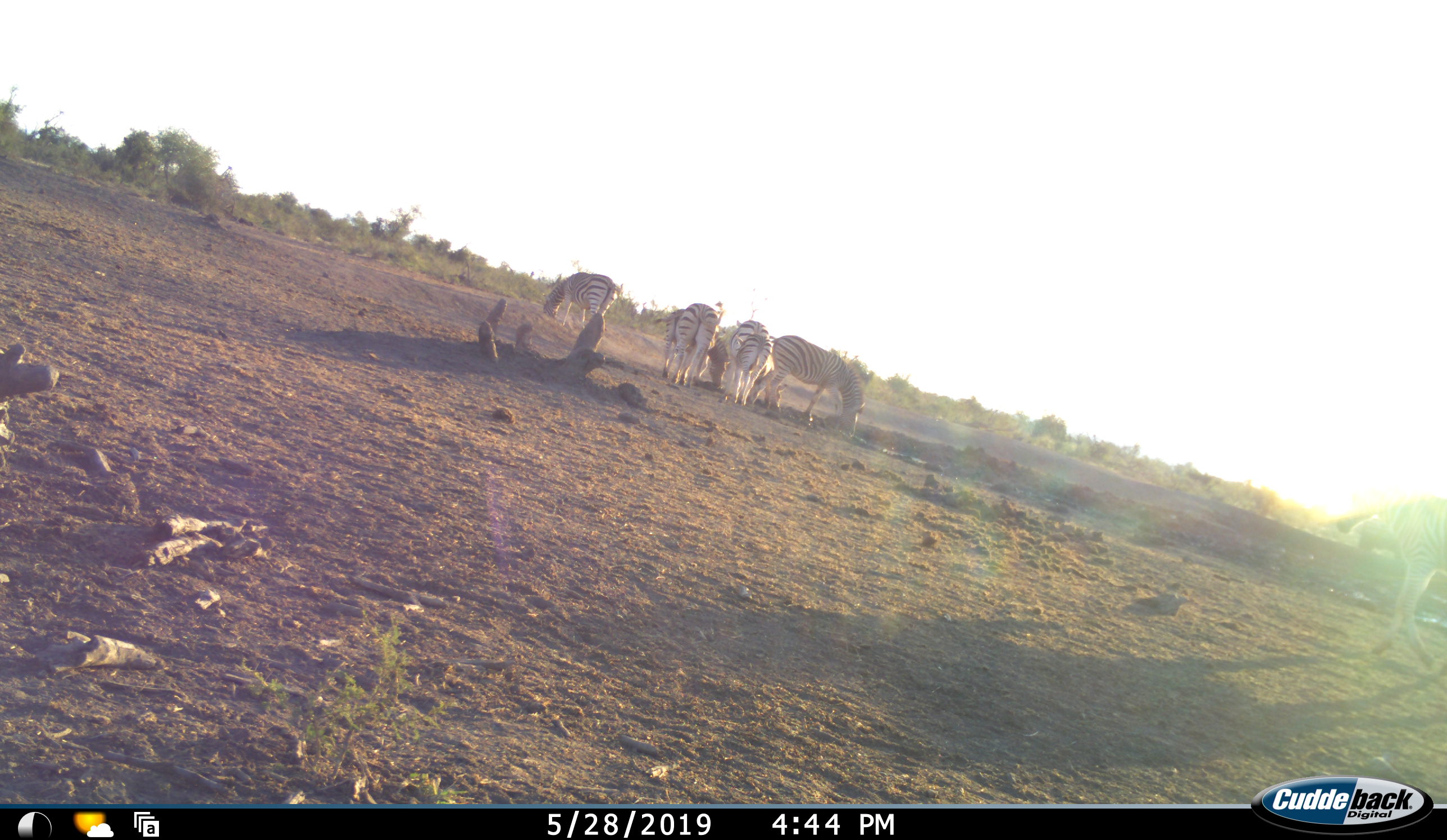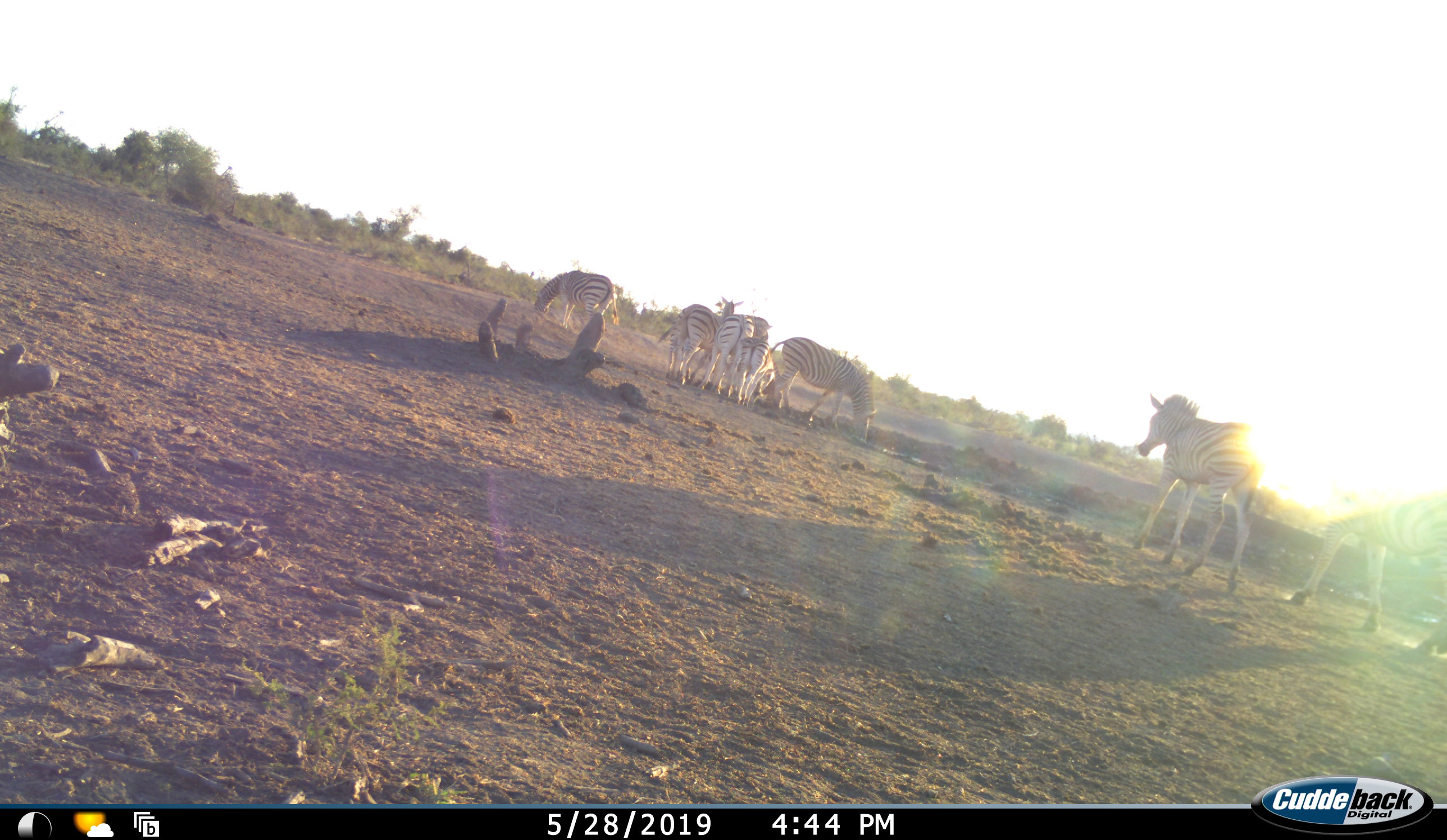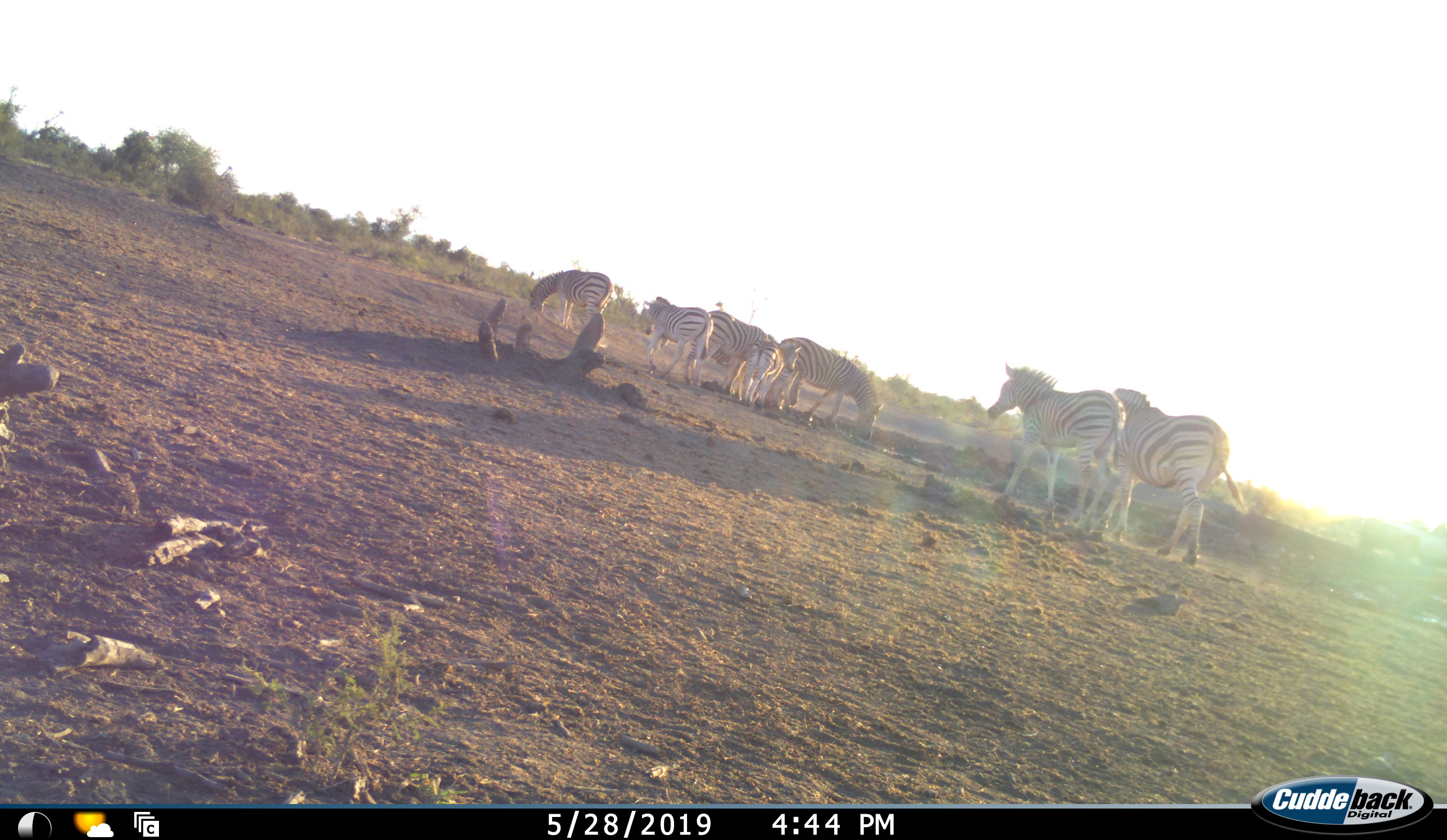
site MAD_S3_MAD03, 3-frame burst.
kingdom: Animalia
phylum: Chordata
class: Mammalia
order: Perissodactyla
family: Equidae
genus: Equus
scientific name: Equus quagga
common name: plains zebra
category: zebraplains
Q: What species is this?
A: Zebraplains (plains zebra) (Equus quagga).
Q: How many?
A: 7.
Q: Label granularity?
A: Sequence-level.